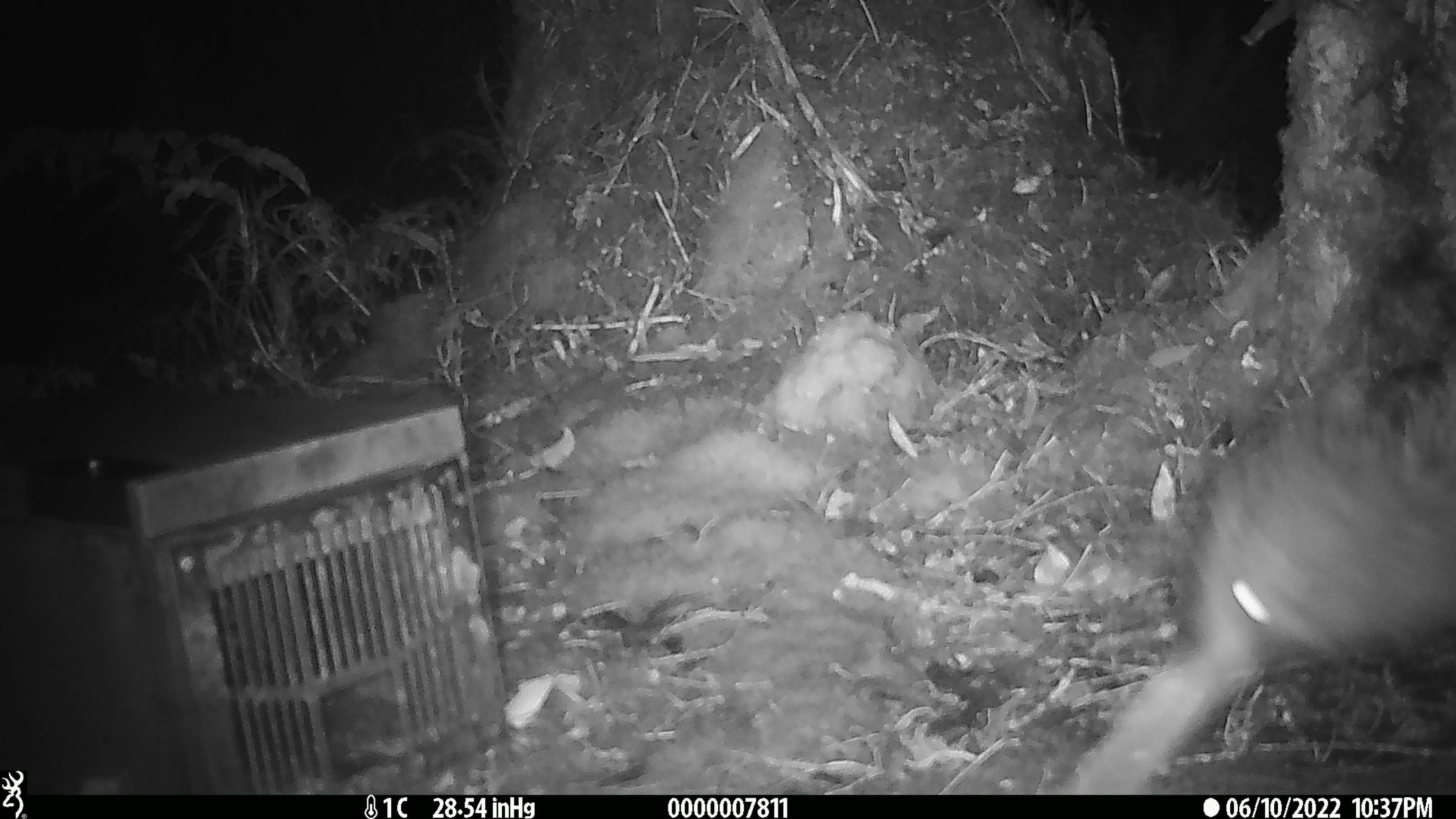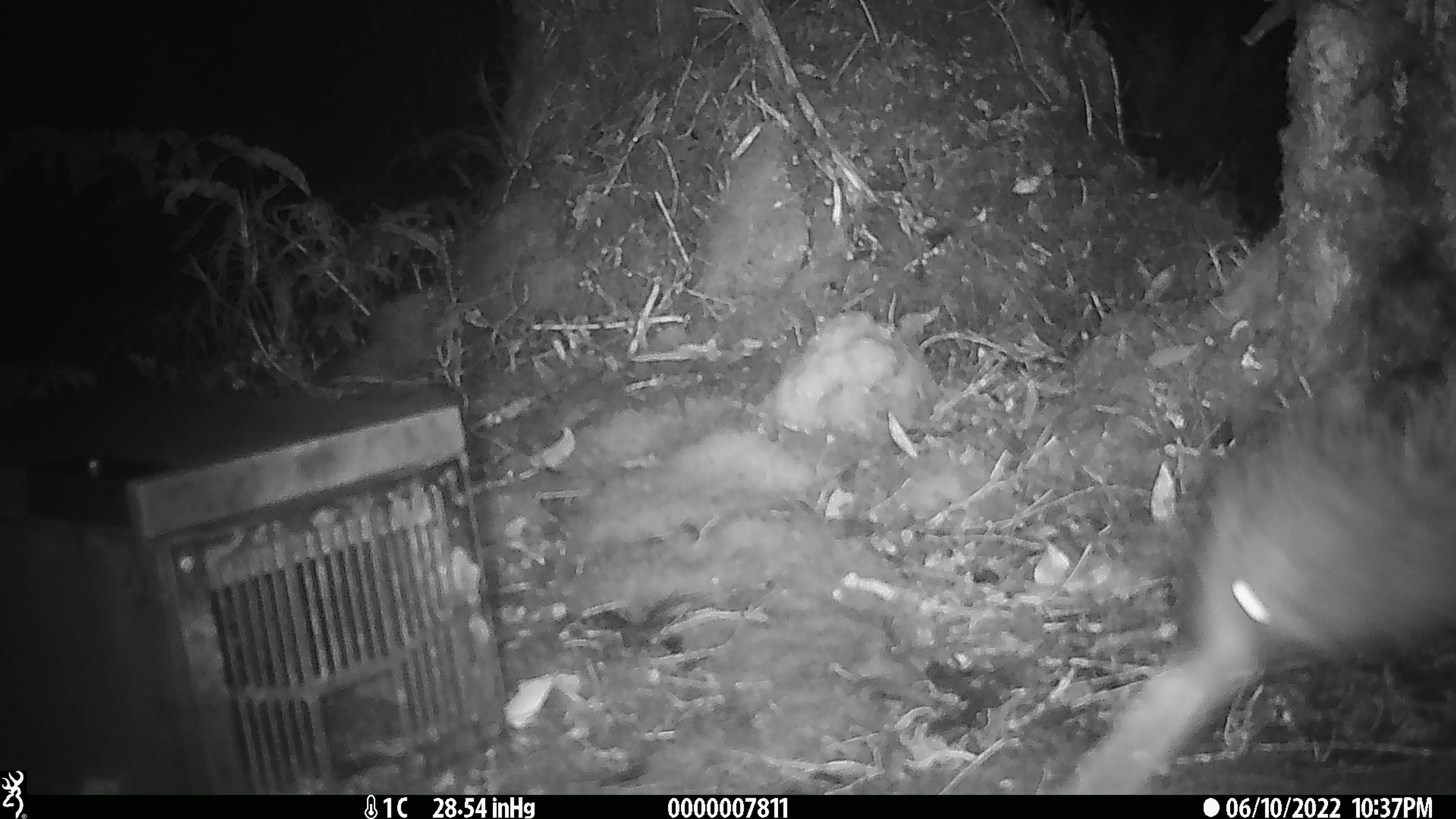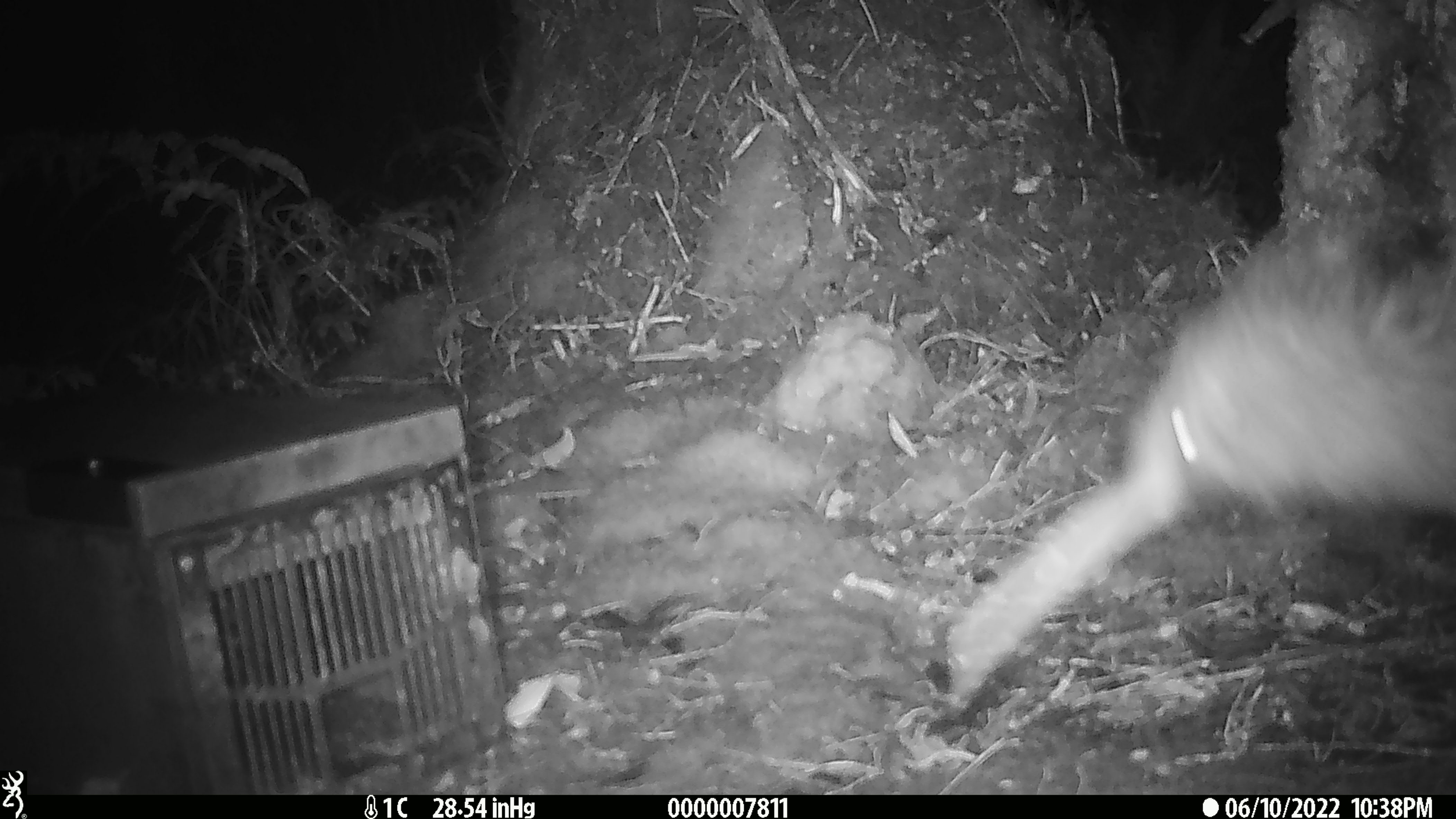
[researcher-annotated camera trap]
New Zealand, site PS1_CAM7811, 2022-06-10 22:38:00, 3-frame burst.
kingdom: Animalia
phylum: Chordata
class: Aves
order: Apterygiformes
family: Apterygidae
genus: Apteryx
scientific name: Apteryx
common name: kiwi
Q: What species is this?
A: Kiwi (Apteryx).